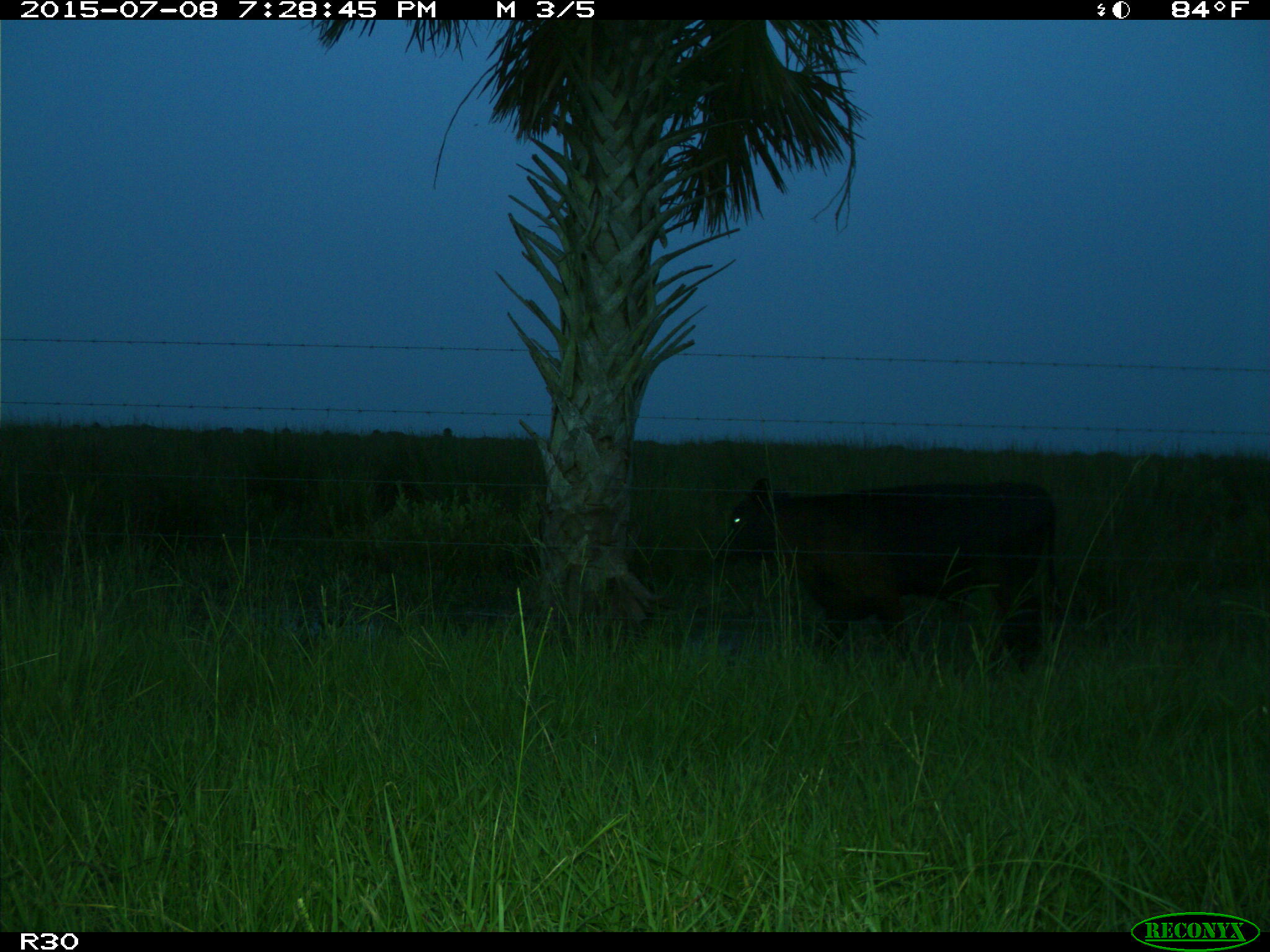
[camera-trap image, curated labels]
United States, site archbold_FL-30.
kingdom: Animalia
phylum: Chordata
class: Mammalia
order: Artiodactyla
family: Bovidae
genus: Bos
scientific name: Bos taurus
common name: domestic cow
Bos taurus (domestic cow).